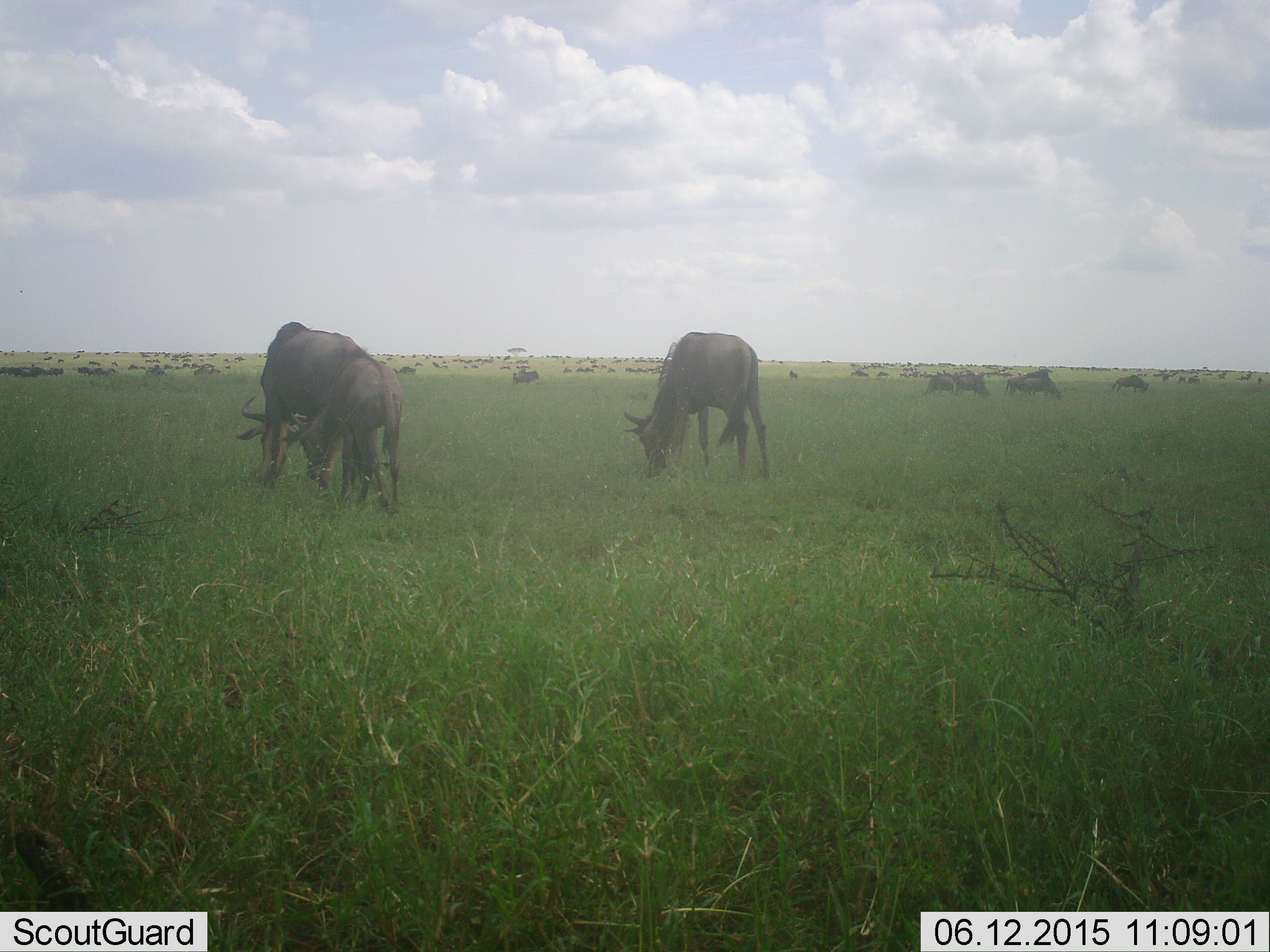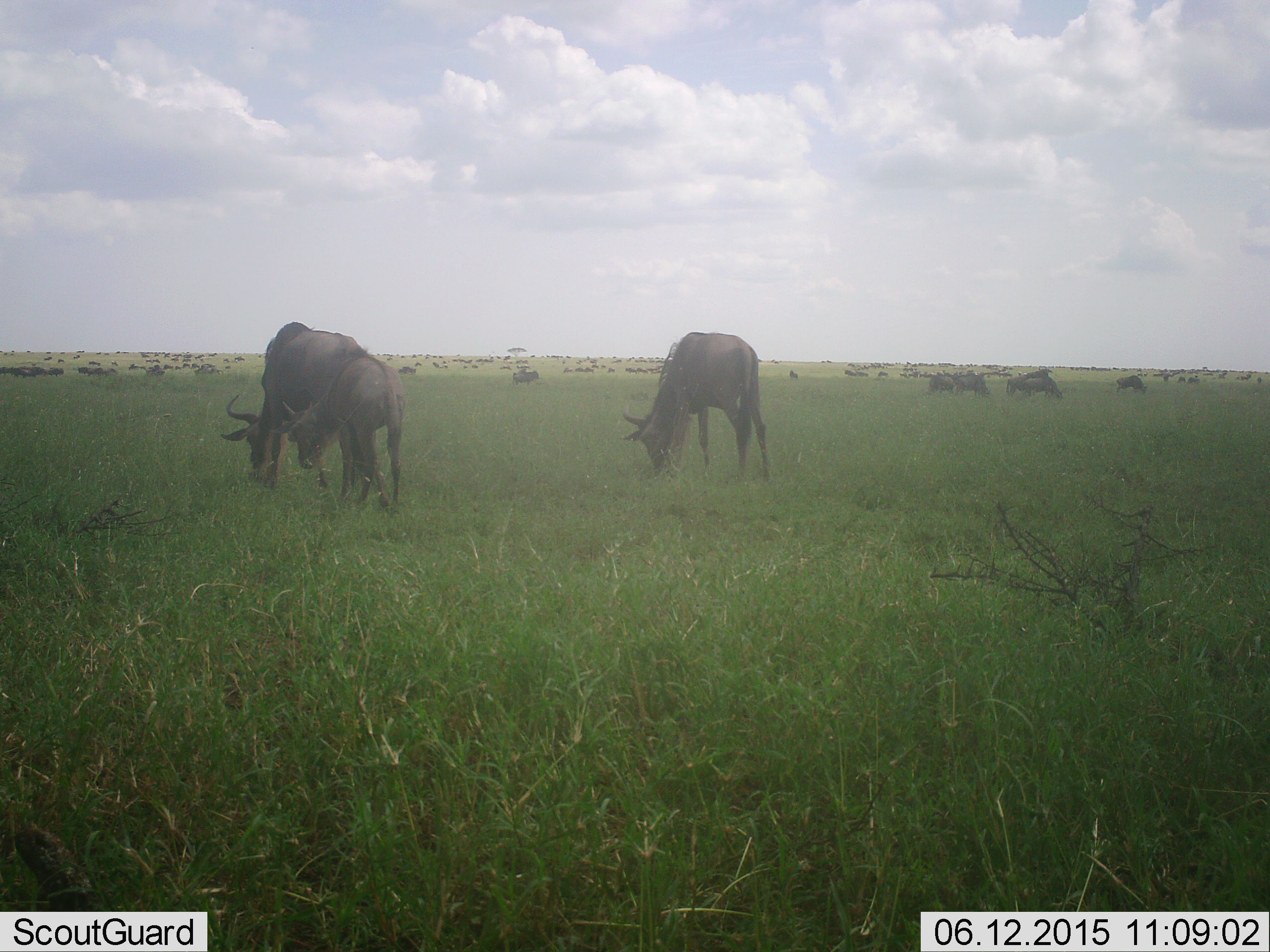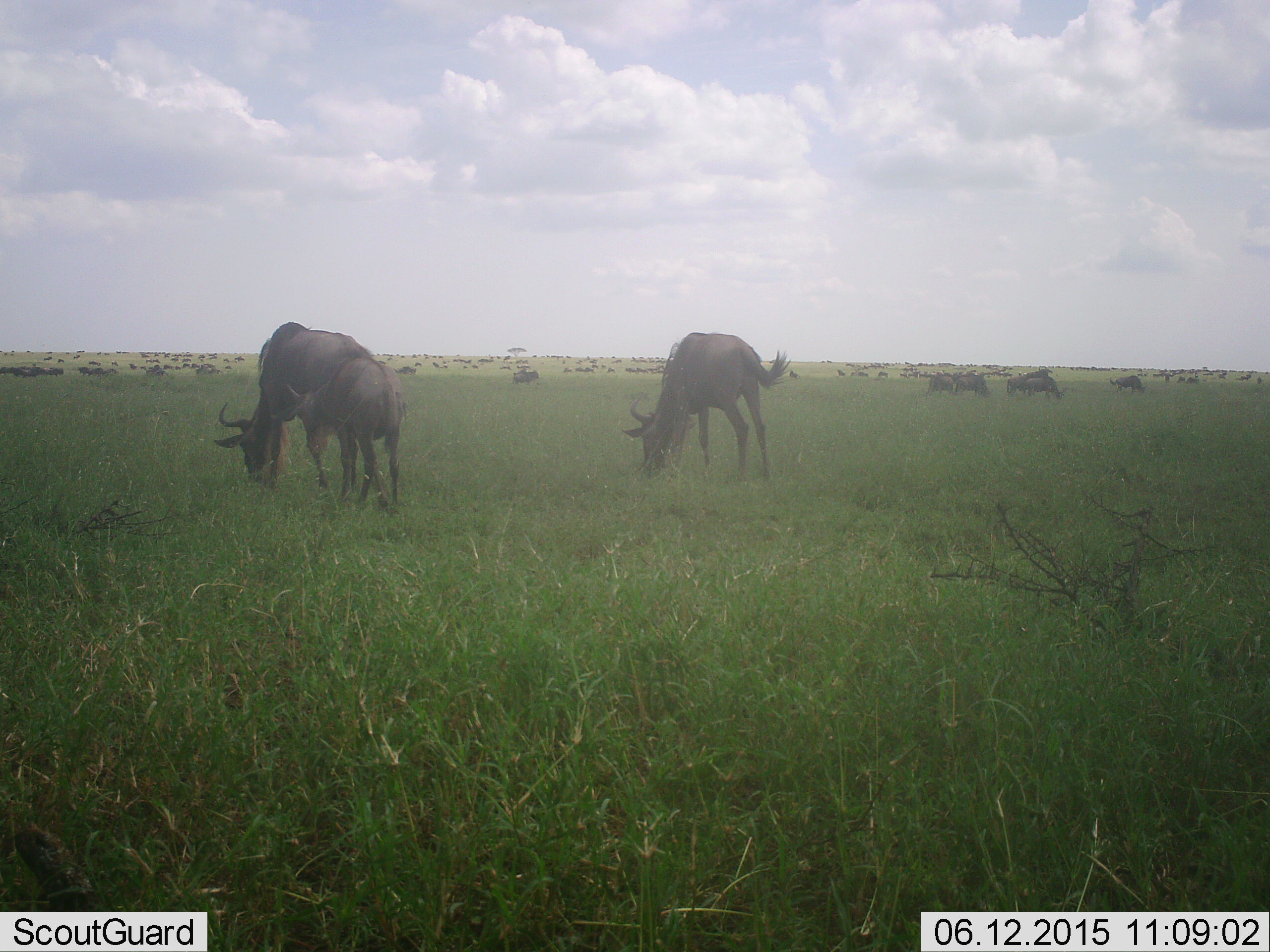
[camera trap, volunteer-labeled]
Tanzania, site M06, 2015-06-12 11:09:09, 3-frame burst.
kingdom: Animalia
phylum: Chordata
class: Mammalia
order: Artiodactyla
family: Bovidae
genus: Connochaetes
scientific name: Connochaetes taurinus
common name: blue wildebeest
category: wildebeest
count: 51+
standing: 10%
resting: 10%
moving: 10%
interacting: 0%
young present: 10%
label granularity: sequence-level